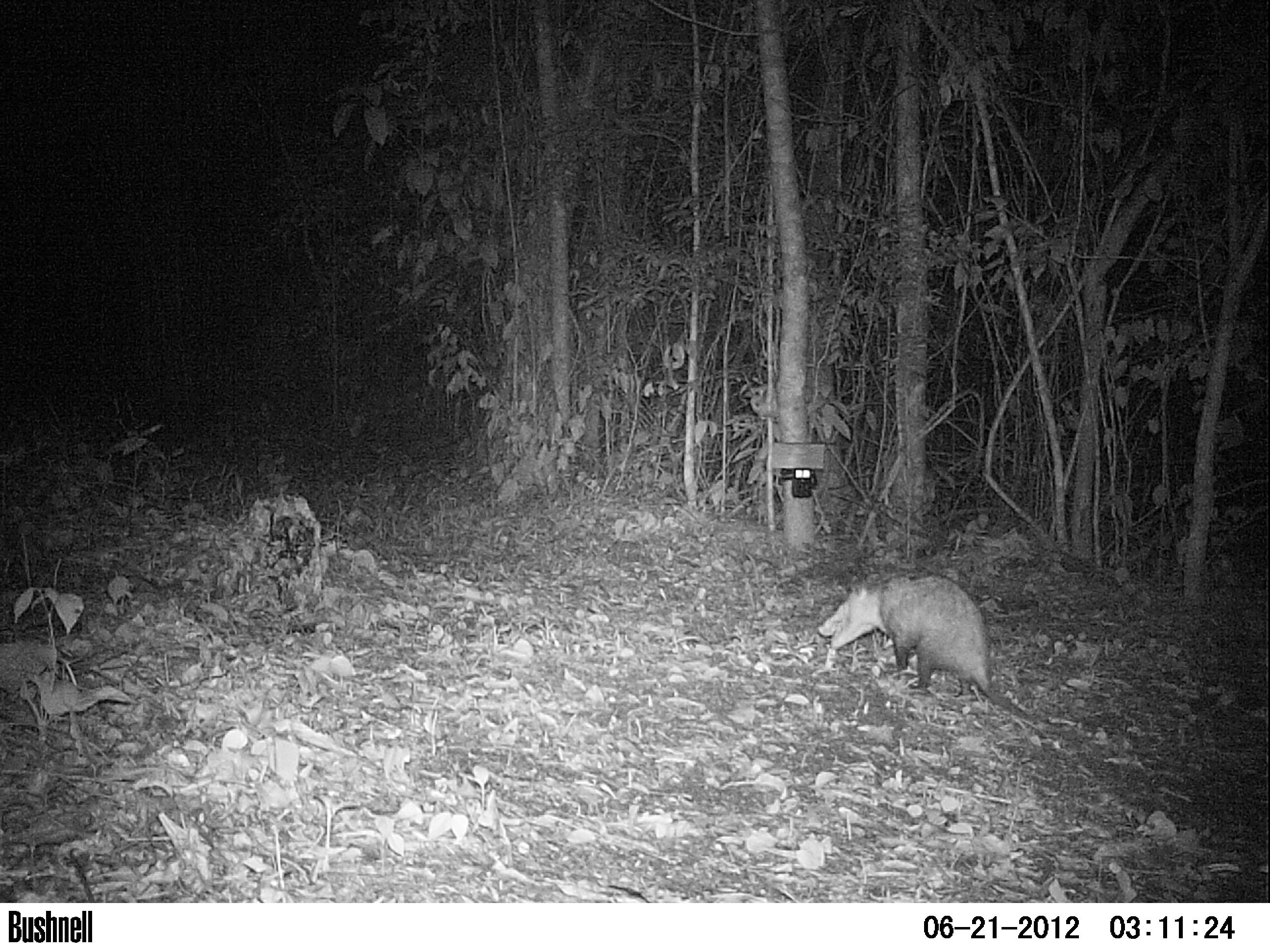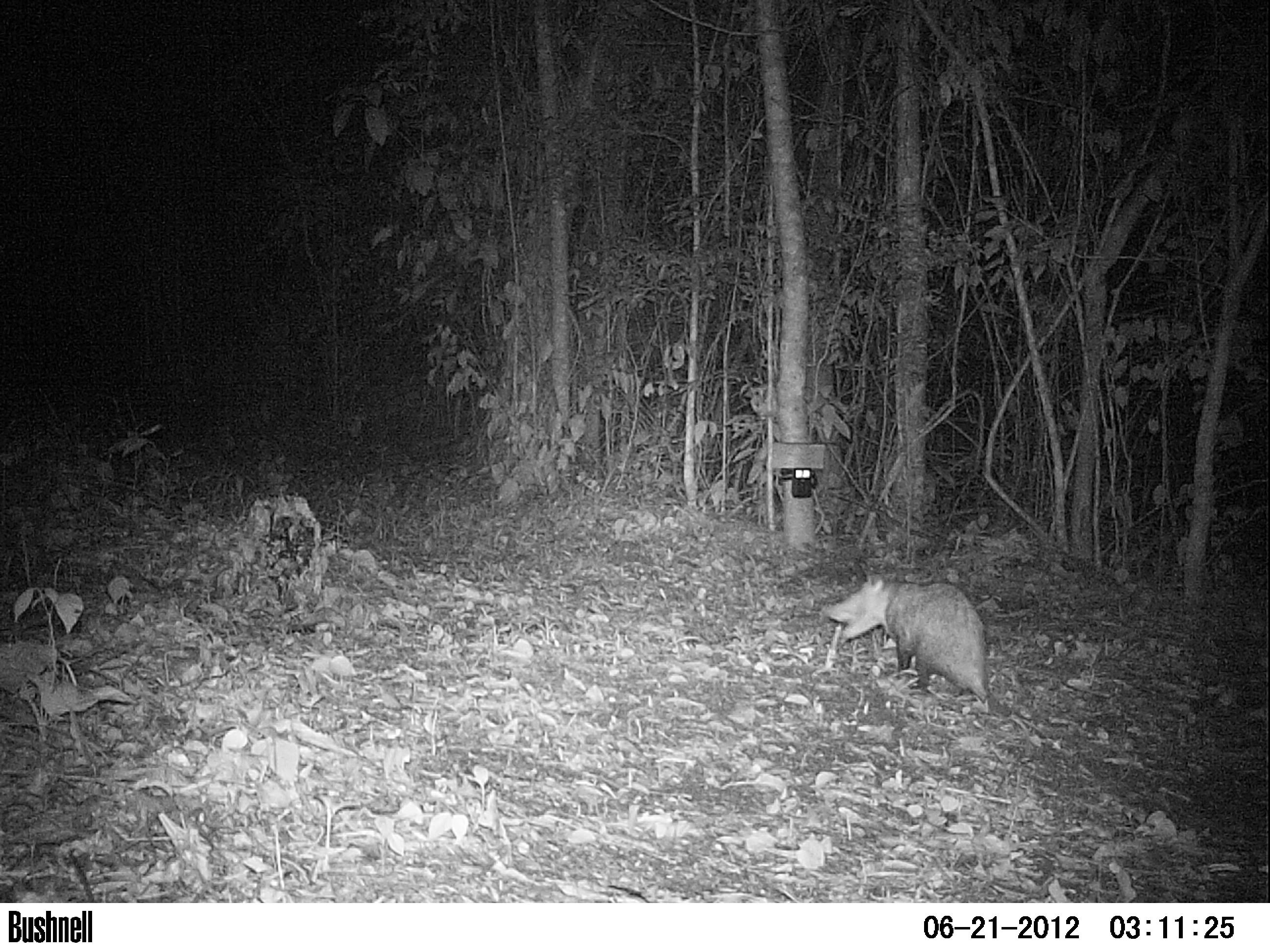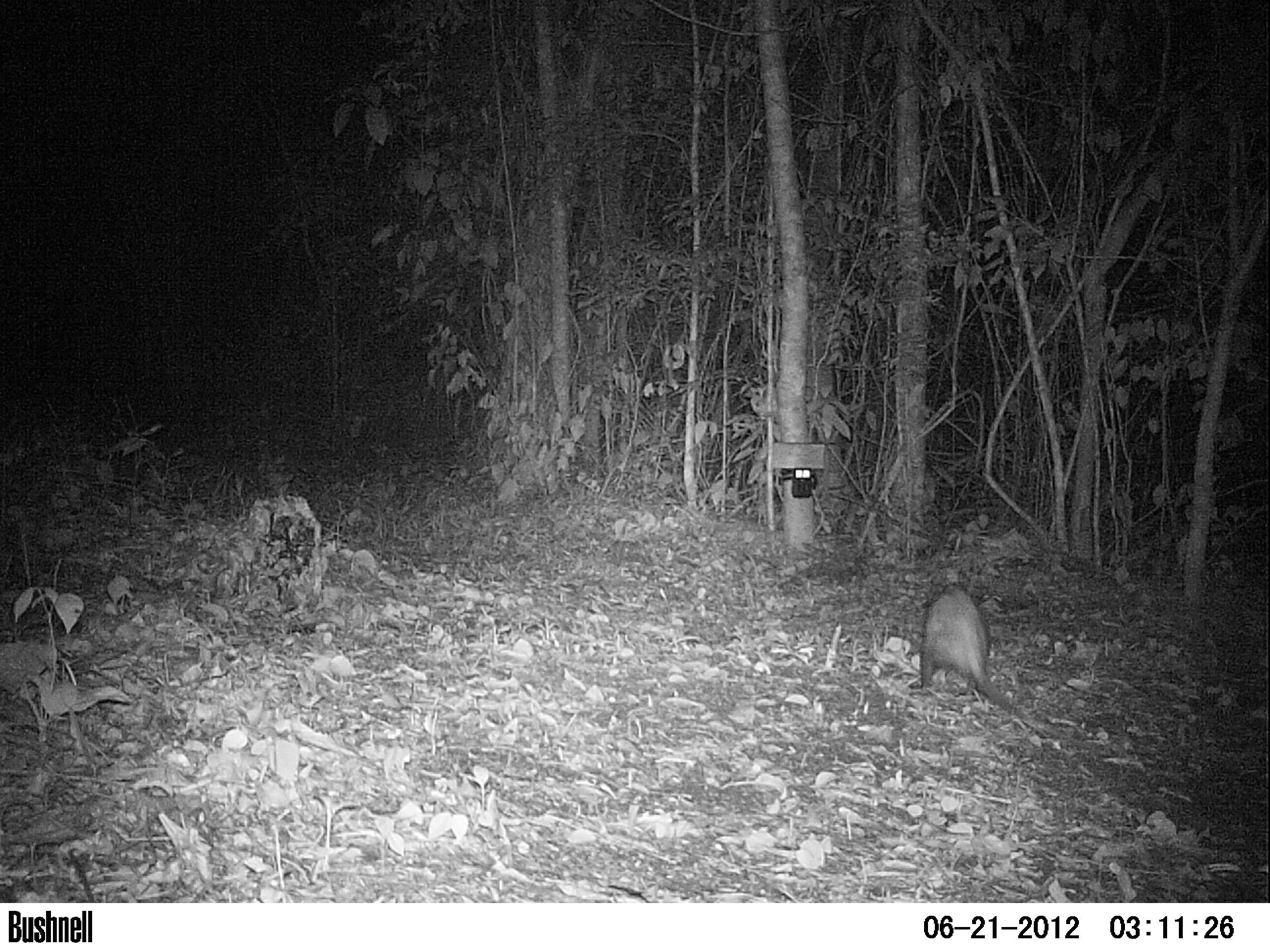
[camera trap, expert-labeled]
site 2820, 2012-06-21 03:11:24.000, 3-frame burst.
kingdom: Animalia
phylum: Chordata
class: Mammalia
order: Didelphimorphia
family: Didelphidae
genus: Didelphis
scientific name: Didelphis virginiana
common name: virginia opossum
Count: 1.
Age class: adult.